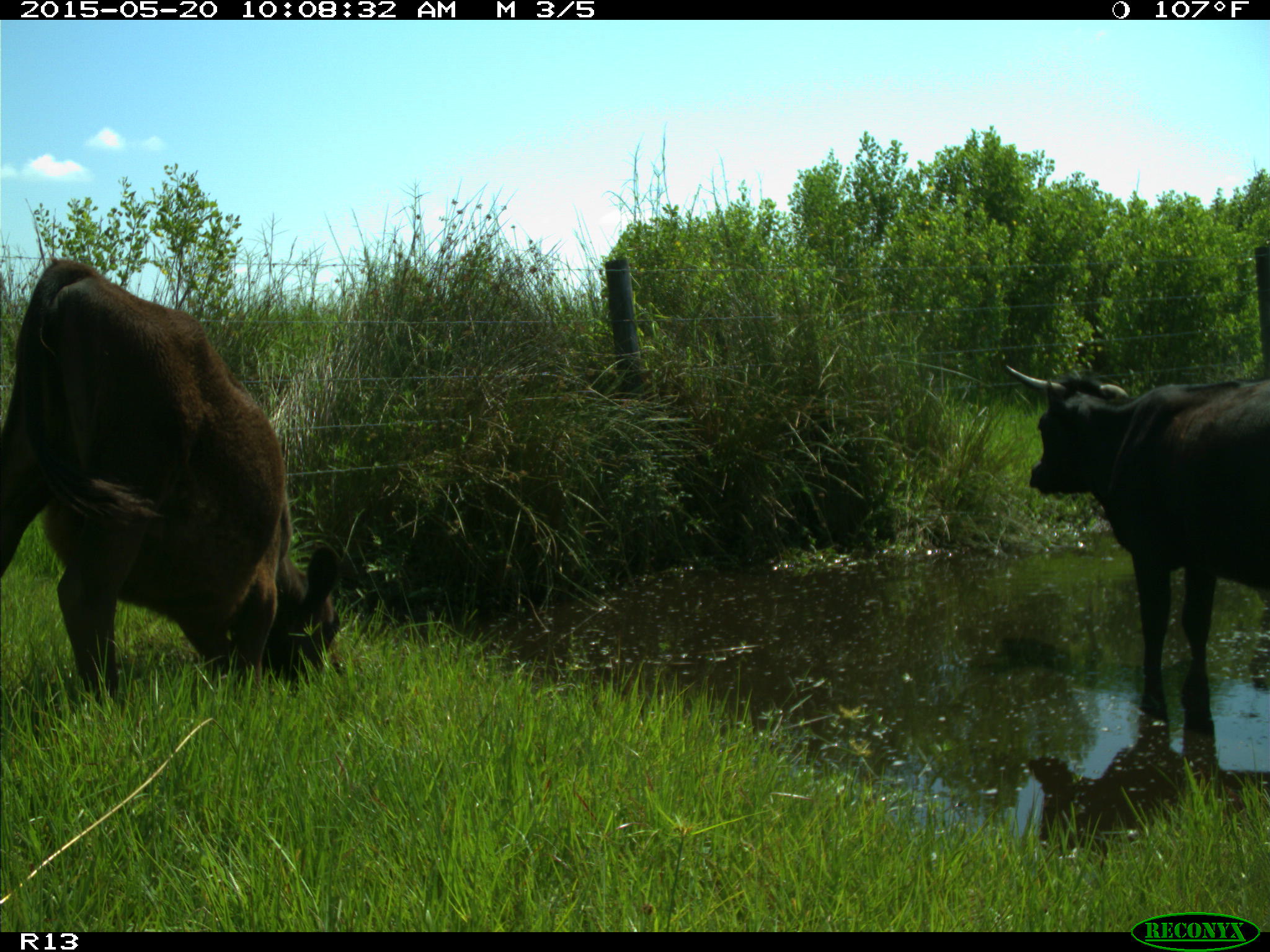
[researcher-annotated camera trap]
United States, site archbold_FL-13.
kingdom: Animalia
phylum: Chordata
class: Mammalia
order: Artiodactyla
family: Bovidae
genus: Bos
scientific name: Bos taurus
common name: domestic cow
Bos taurus (domestic cow).